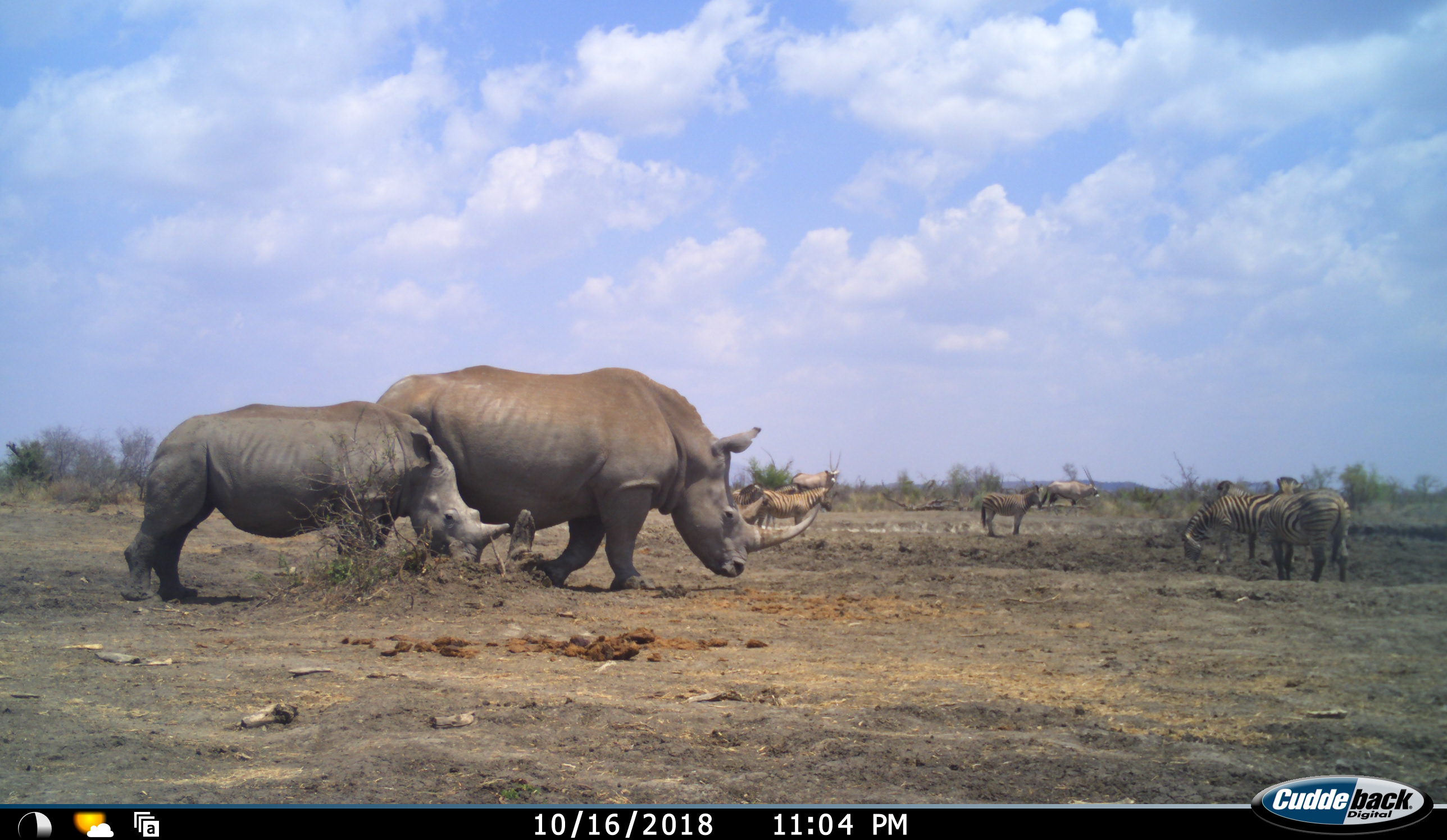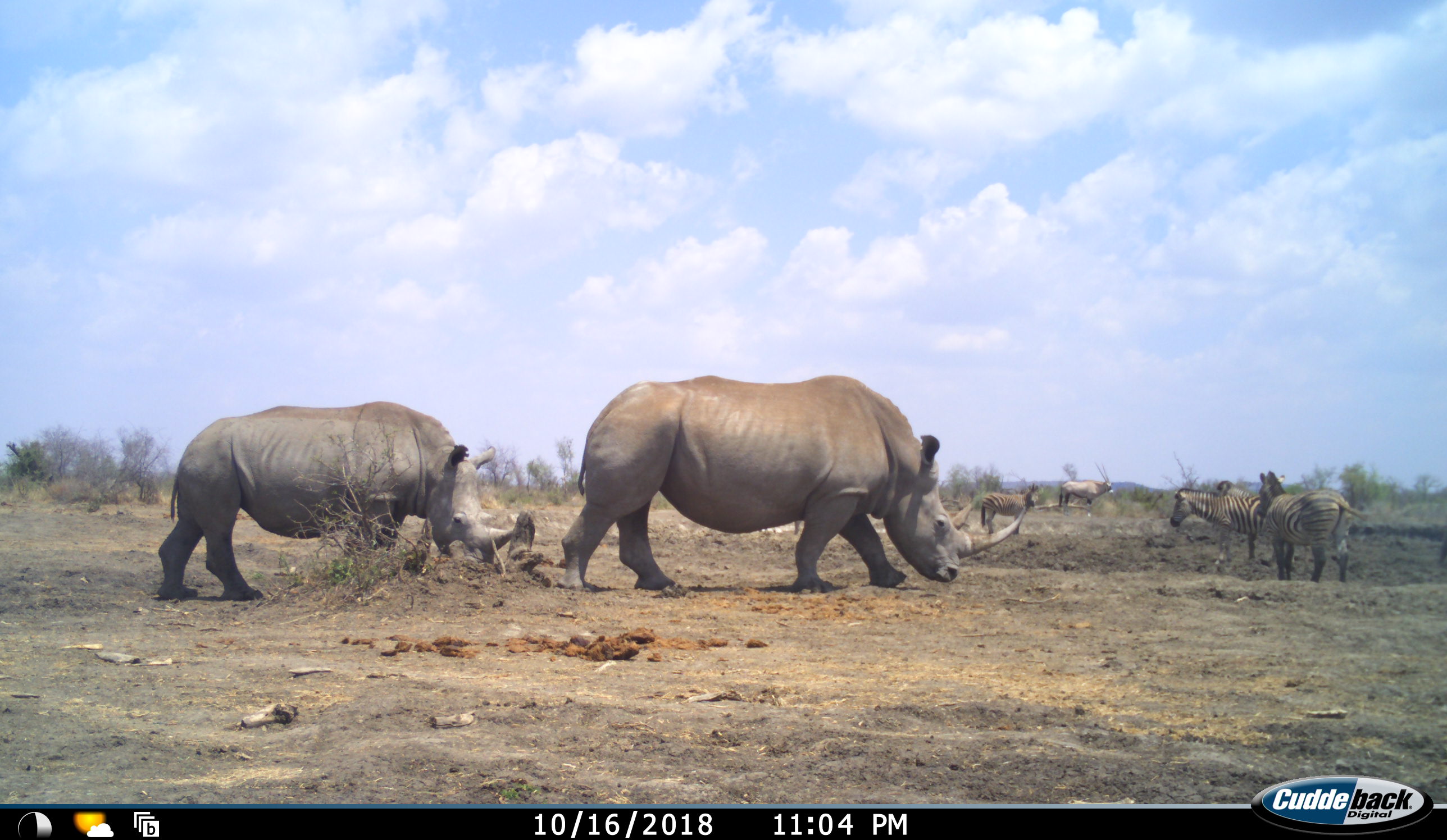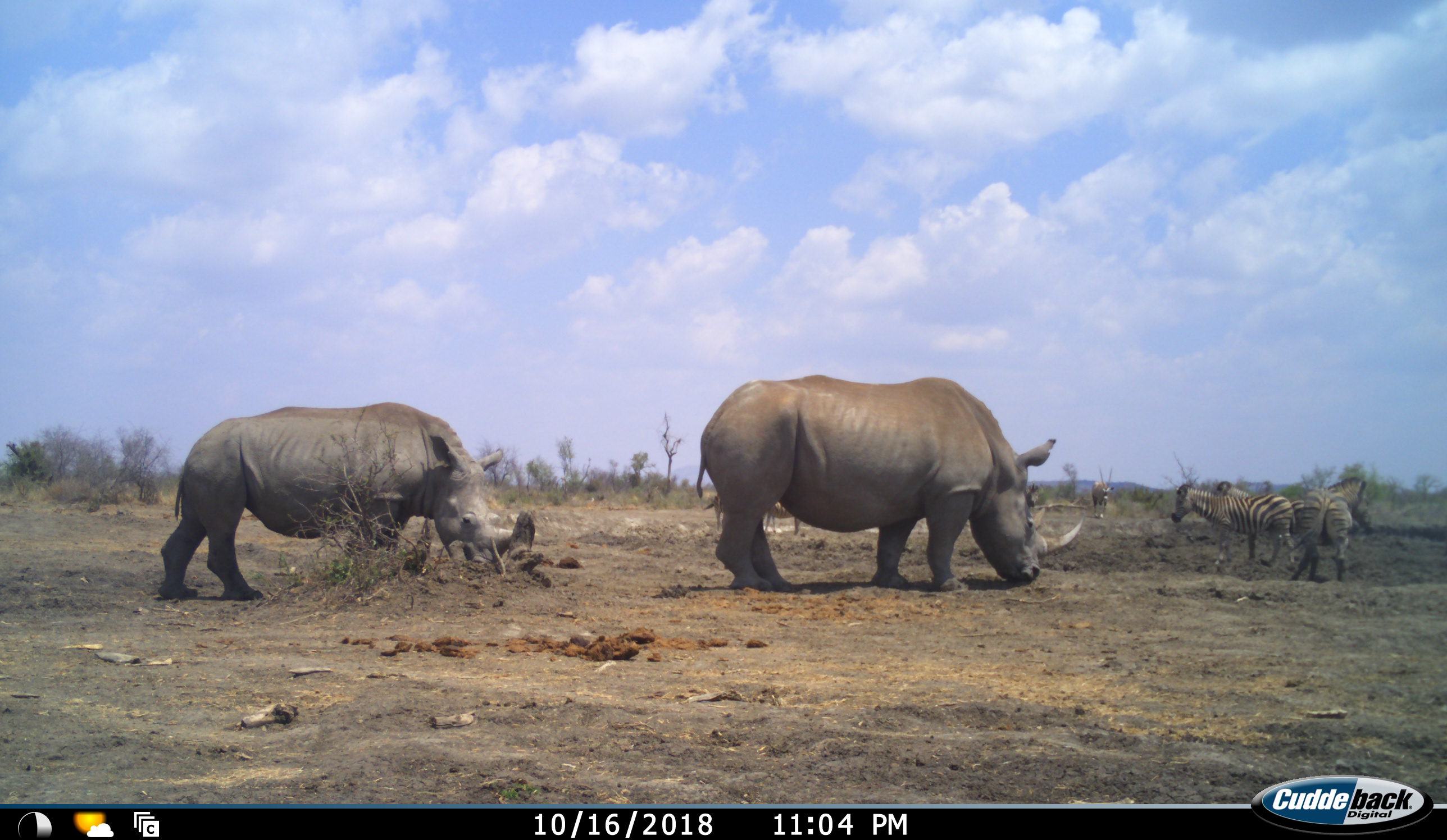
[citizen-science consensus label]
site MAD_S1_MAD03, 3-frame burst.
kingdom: Animalia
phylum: Chordata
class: Mammalia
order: Artiodactyla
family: Bovidae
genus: Oryx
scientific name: Oryx gazella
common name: gemsbok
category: oryx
Oryx (gemsbok) (Oryx gazella), count 2. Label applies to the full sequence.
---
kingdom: Animalia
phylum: Chordata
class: Mammalia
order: Perissodactyla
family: Rhinocerotidae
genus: Ceratotherium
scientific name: Ceratotherium simum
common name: white rhinoceros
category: rhinoceroswhite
Rhinoceroswhite (white rhinoceros) (Ceratotherium simum), count 2. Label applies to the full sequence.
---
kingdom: Animalia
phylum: Chordata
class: Mammalia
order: Perissodactyla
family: Equidae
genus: Equus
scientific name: Equus quagga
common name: plains zebra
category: zebraplains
Zebraplains (plains zebra) (Equus quagga), count 6. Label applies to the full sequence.